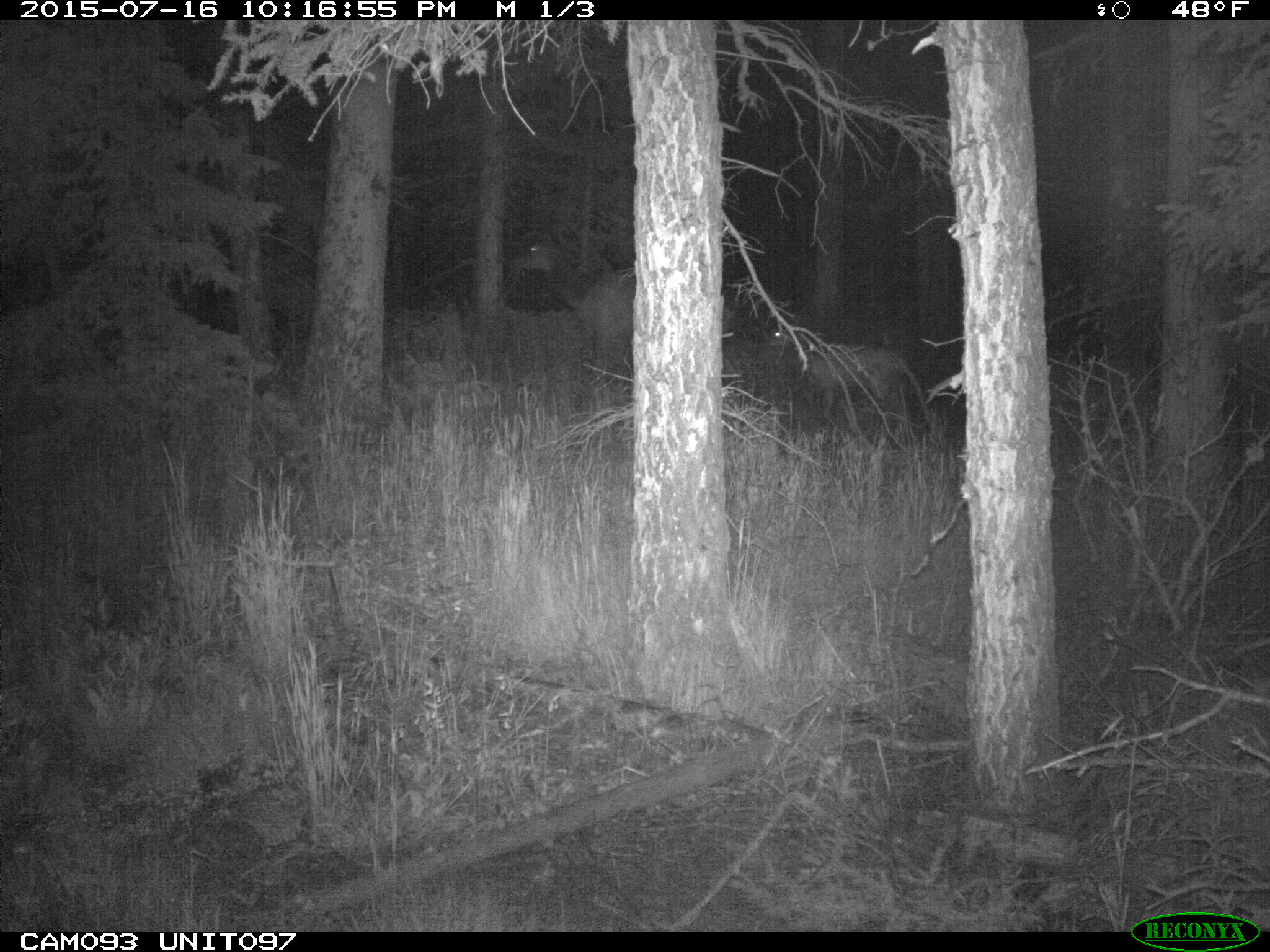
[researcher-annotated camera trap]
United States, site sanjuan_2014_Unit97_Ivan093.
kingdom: Animalia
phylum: Chordata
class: Mammalia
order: Artiodactyla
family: Cervidae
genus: Cervus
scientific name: Cervus elaphus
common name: red deer